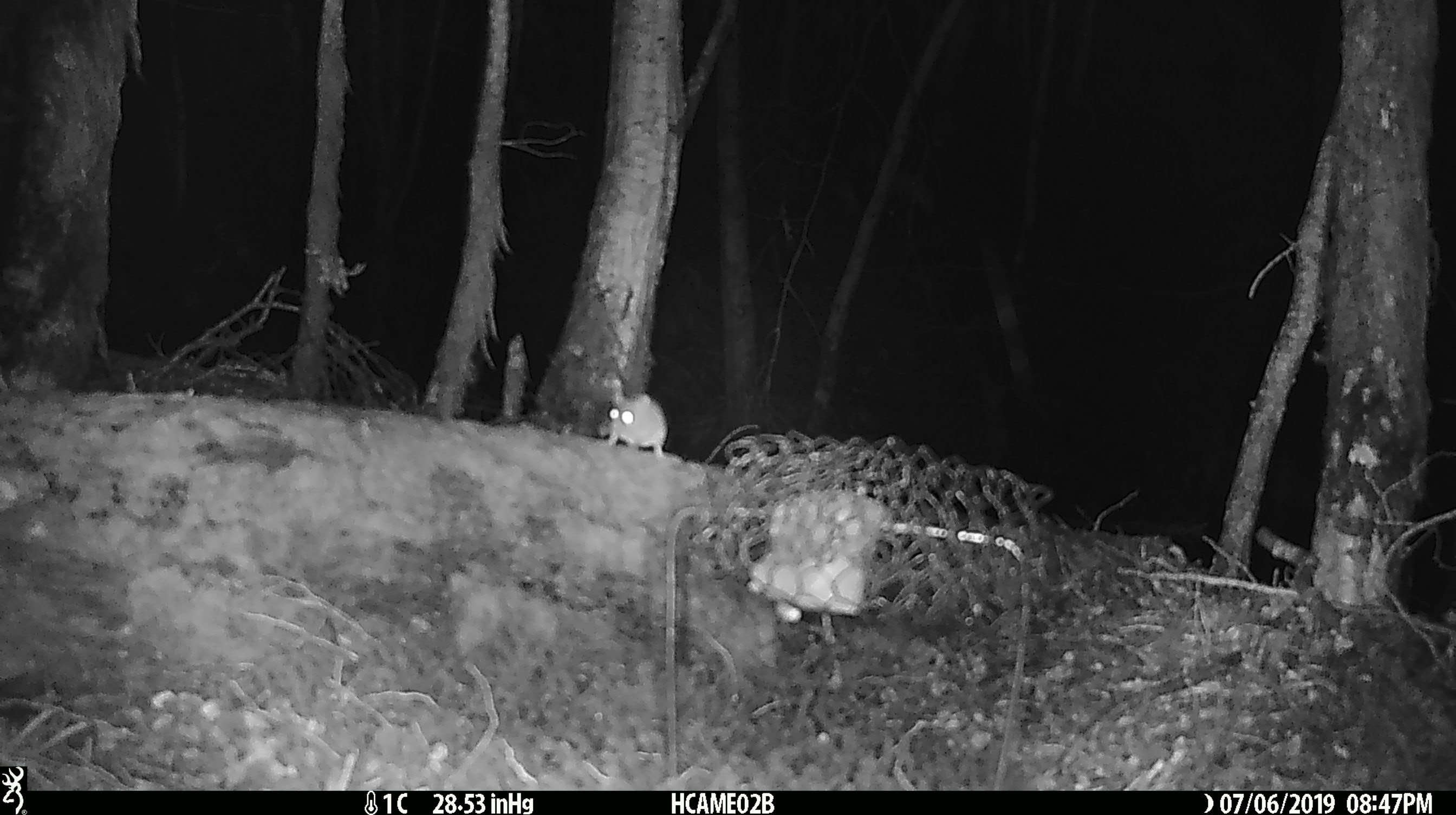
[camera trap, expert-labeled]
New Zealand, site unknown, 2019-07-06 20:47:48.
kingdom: Animalia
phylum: Chordata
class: Mammalia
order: Rodentia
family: Muridae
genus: Mus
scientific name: Mus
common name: mouse